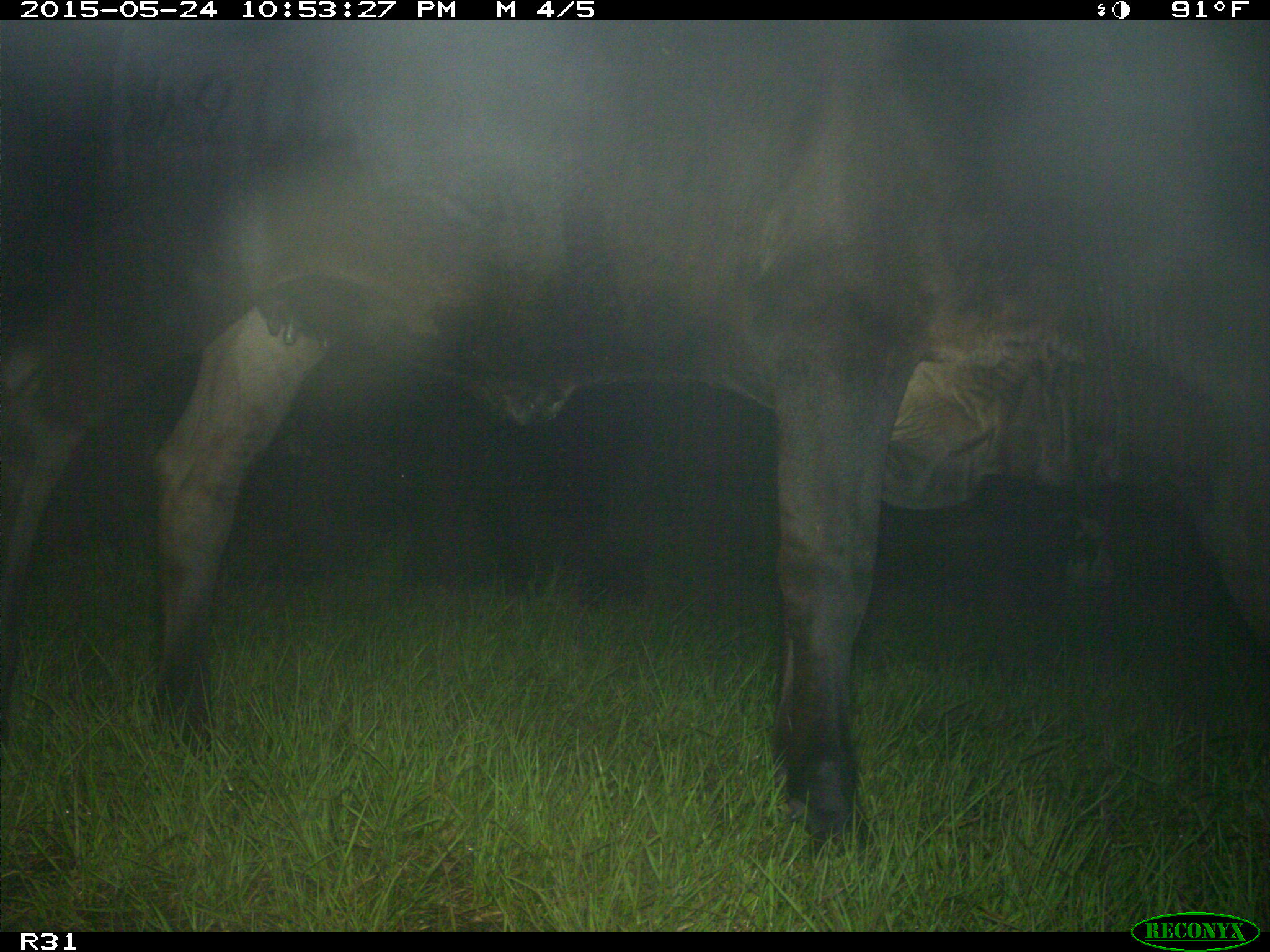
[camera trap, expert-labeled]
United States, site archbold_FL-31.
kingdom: Animalia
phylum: Chordata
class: Mammalia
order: Artiodactyla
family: Bovidae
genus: Bos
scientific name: Bos taurus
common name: domestic cow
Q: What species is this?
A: Bos taurus (domestic cow).